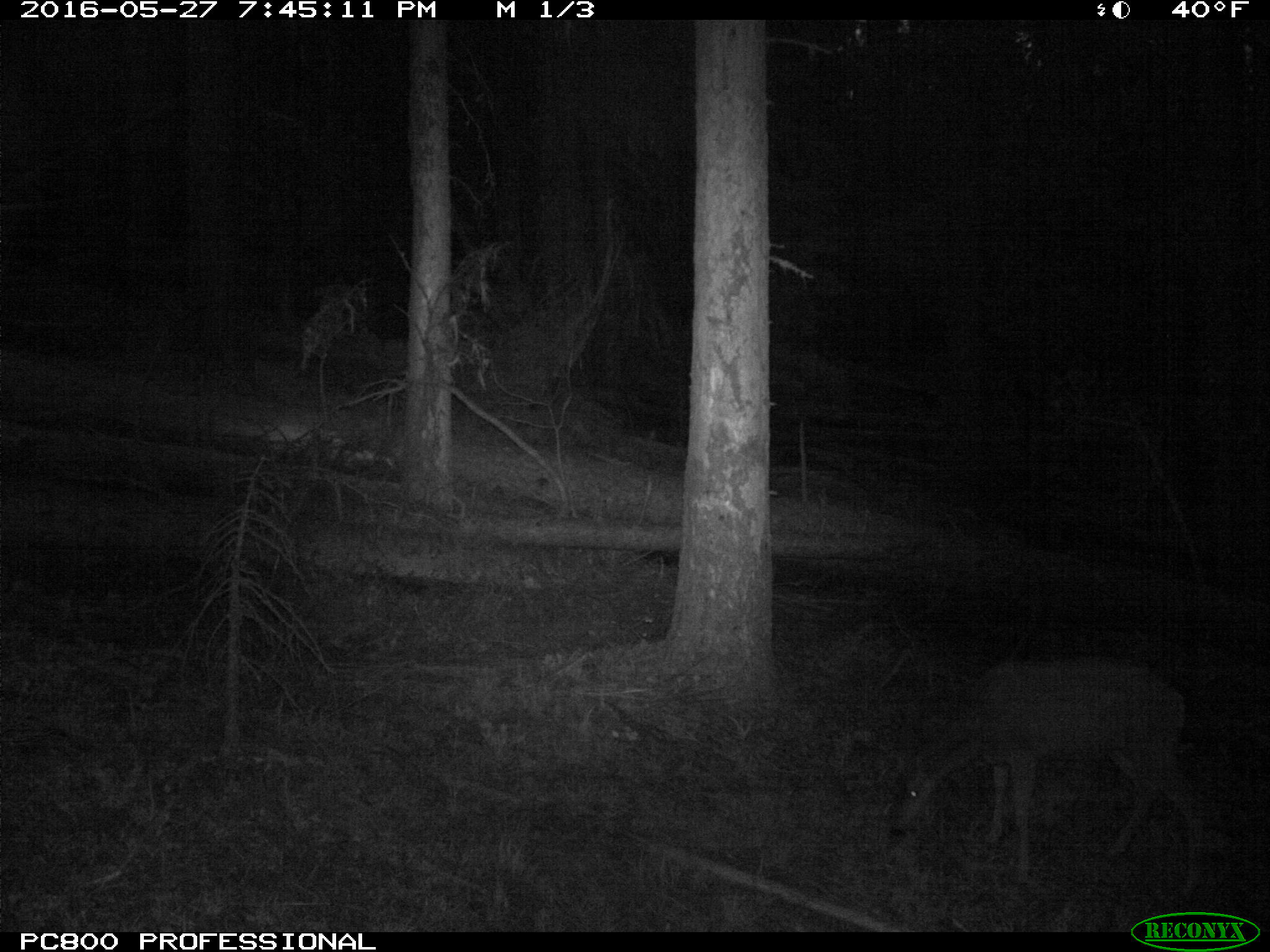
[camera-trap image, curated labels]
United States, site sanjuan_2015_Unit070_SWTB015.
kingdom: Animalia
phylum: Chordata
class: Mammalia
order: Artiodactyla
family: Cervidae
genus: Odocoileus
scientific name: Odocoileus hemionus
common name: mule deer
Odocoileus hemionus (mule deer).